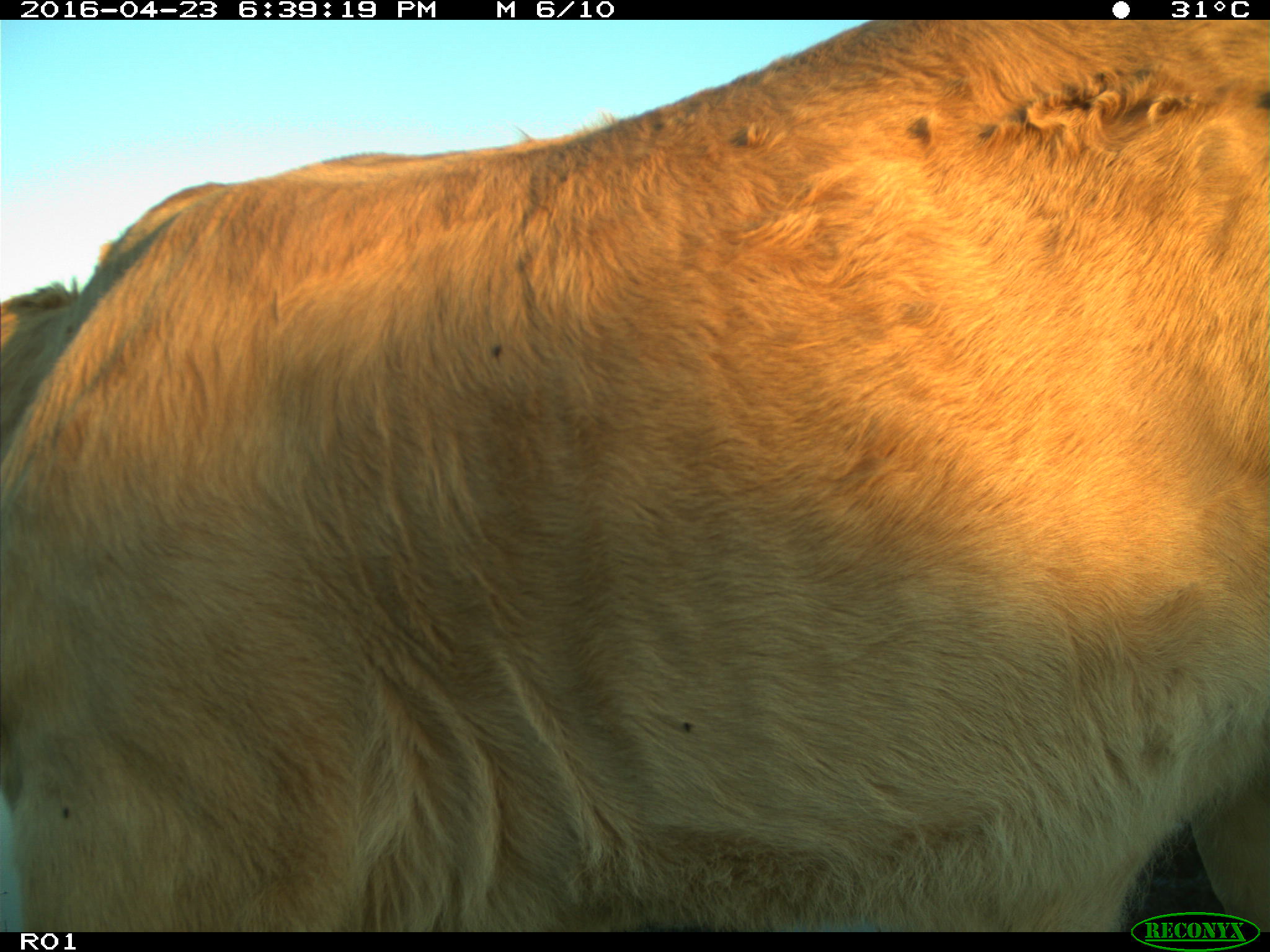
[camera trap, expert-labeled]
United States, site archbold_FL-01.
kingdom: Animalia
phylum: Chordata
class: Mammalia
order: Artiodactyla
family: Bovidae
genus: Bos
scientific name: Bos taurus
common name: domestic cow